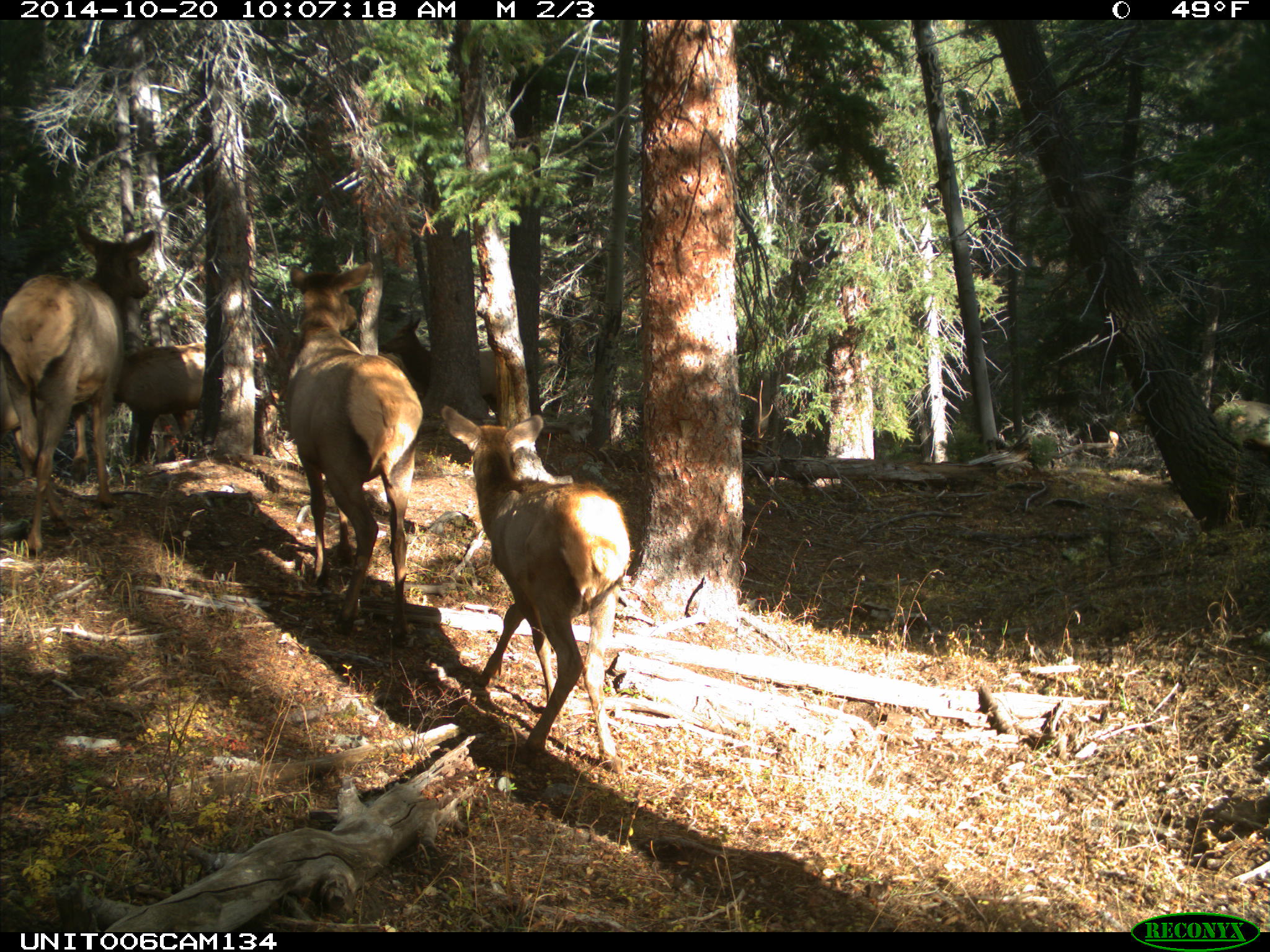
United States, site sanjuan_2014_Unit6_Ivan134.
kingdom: Animalia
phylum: Chordata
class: Mammalia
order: Artiodactyla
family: Cervidae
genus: Cervus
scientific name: Cervus elaphus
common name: red deer